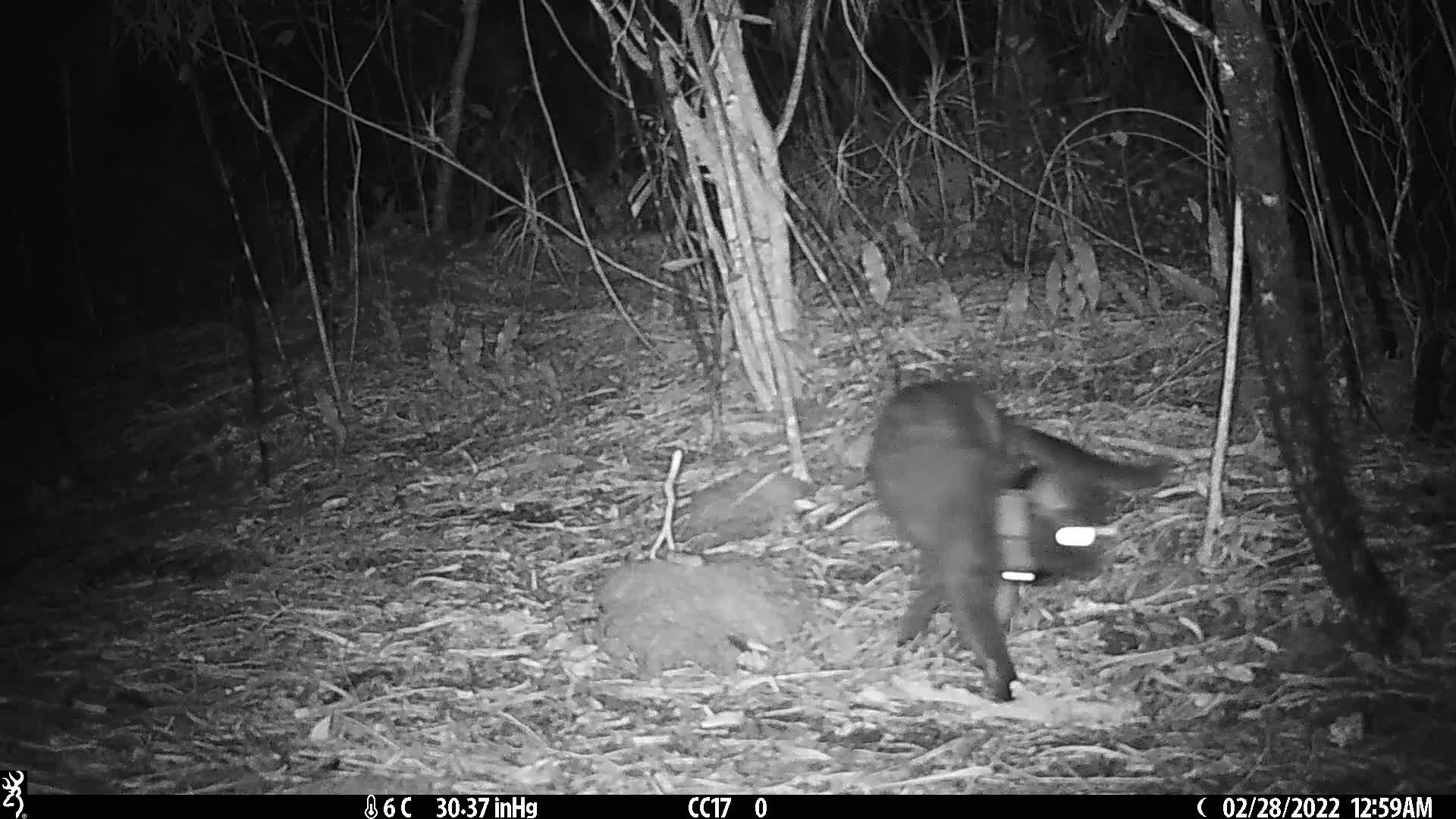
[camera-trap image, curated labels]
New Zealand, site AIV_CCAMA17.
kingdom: Animalia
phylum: Chordata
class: Mammalia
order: Carnivora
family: Felidae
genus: Felis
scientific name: Felis catus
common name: domestic cat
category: cat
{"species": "cat (domestic cat) (Felis catus)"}